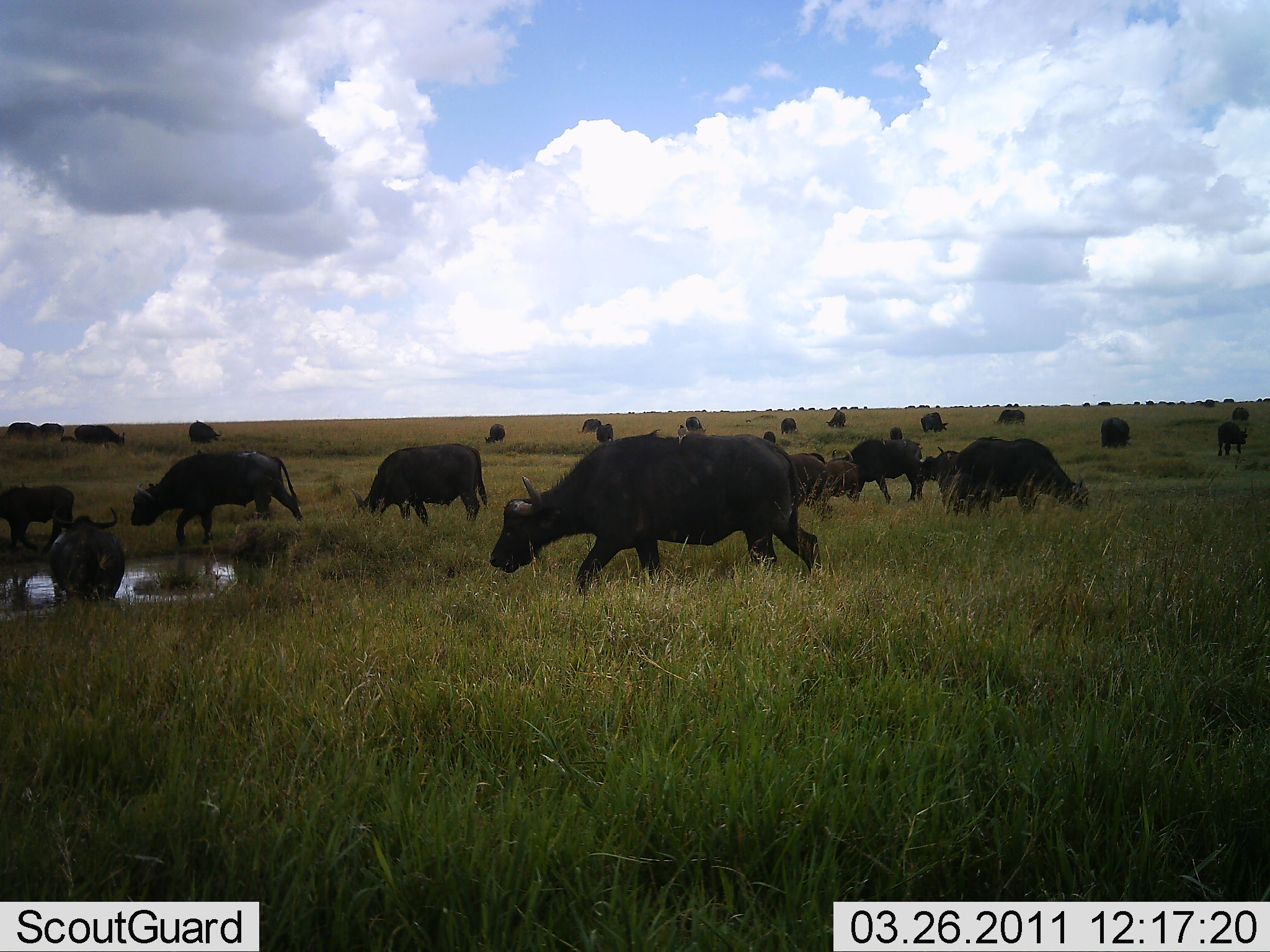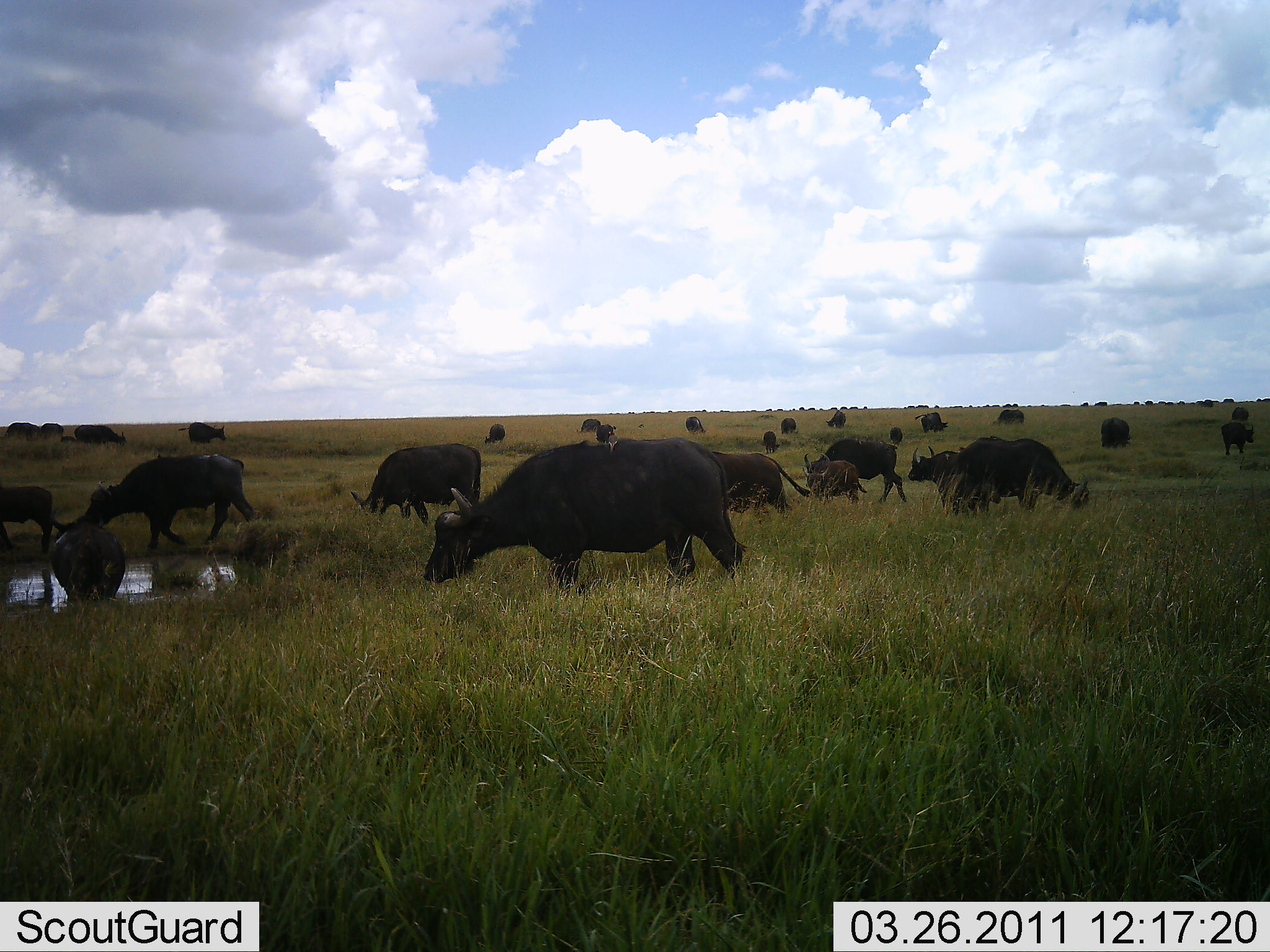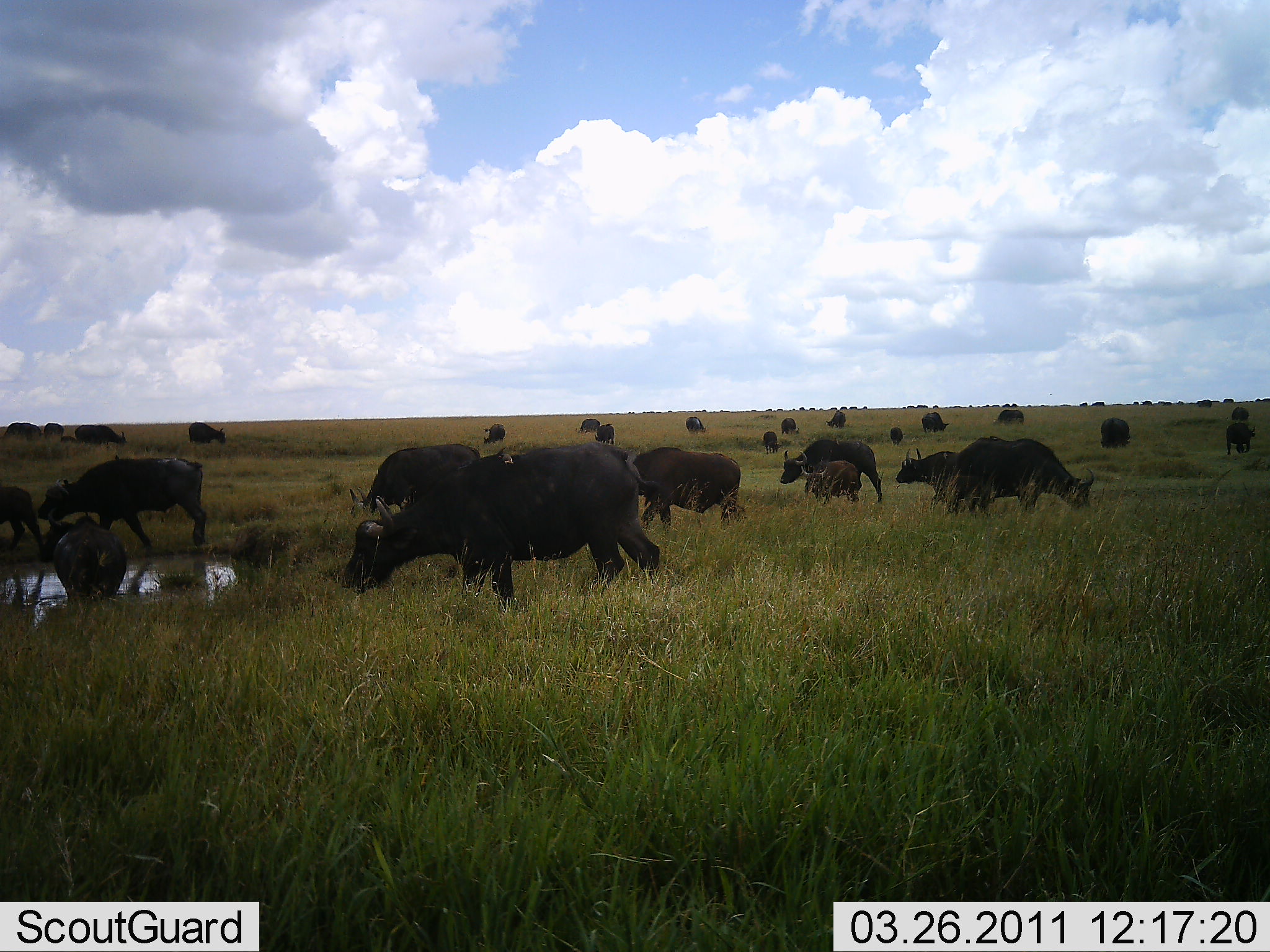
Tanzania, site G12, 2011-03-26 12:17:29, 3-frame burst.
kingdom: Animalia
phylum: Chordata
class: Mammalia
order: Artiodactyla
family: Bovidae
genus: Syncerus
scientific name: Syncerus caffer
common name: cape buffalo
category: buffalo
Buffalo (cape buffalo) (Syncerus caffer), count 11-50. Behavior (volunteer vote fractions): standing 30%, resting 0%, moving 30%, interacting 0%. Young present (vote fraction): 30%. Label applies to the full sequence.